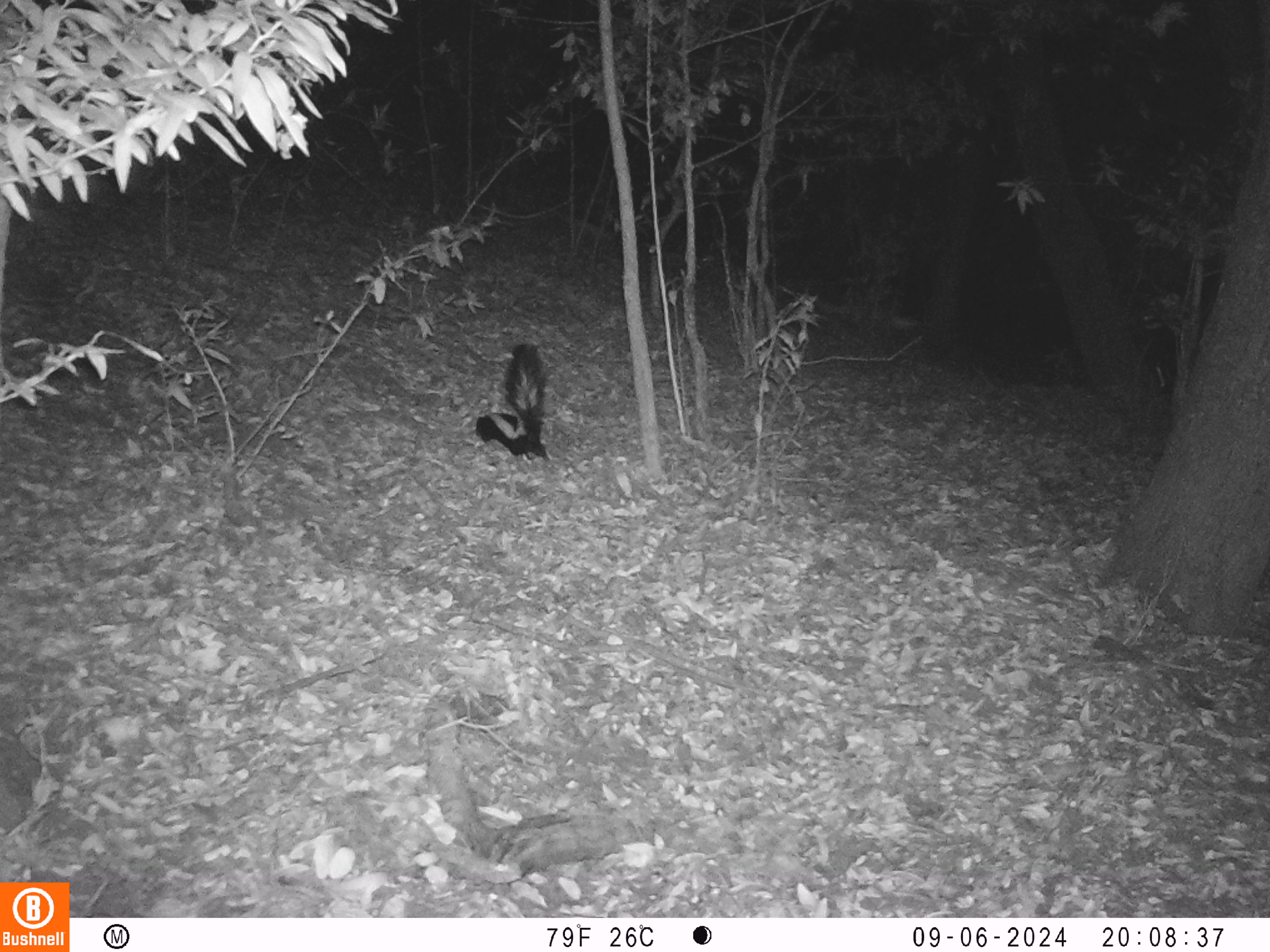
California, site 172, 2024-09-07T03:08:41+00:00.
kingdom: Animalia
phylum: Chordata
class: Mammalia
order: Carnivora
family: Mephitidae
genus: Mephitis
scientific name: Mephitis mephitis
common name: striped skunk